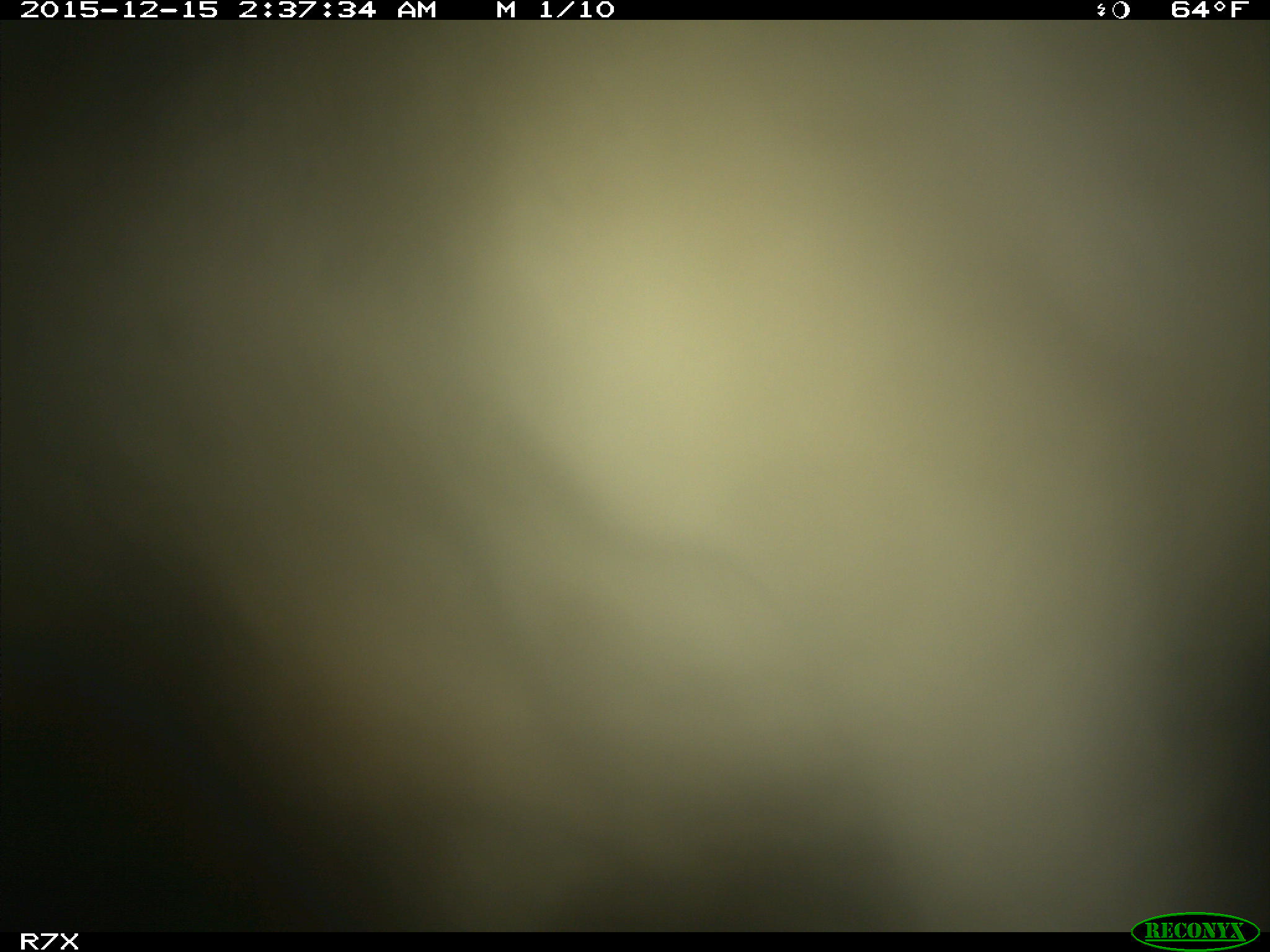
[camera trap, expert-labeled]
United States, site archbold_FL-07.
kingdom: Animalia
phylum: Chordata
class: Mammalia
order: Artiodactyla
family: Bovidae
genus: Bos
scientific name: Bos taurus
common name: domestic cow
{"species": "Bos taurus (domestic cow)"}